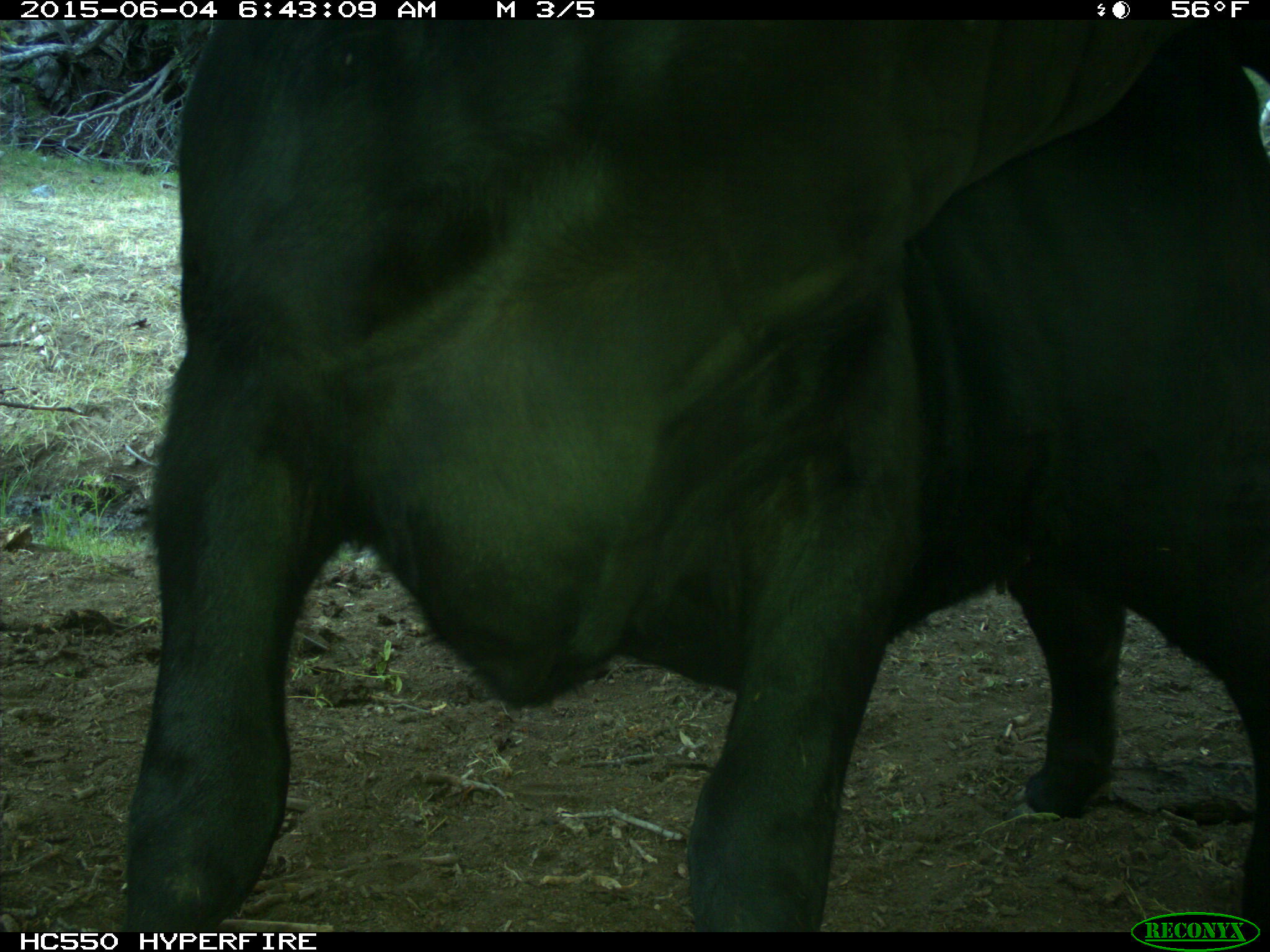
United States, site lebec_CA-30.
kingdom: Animalia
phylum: Chordata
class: Mammalia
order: Artiodactyla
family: Bovidae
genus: Bos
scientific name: Bos taurus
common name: domestic cow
Bos taurus (domestic cow).